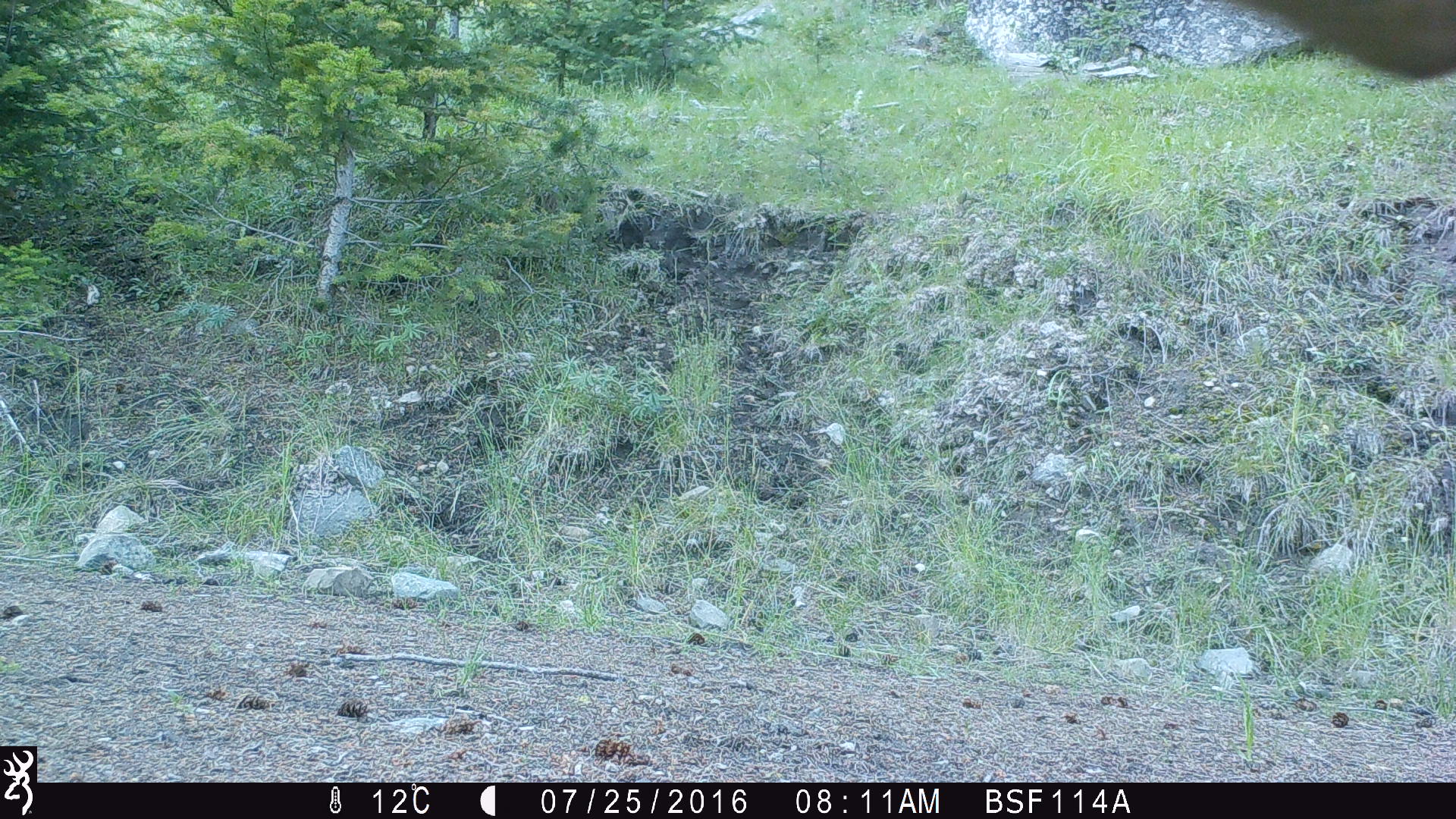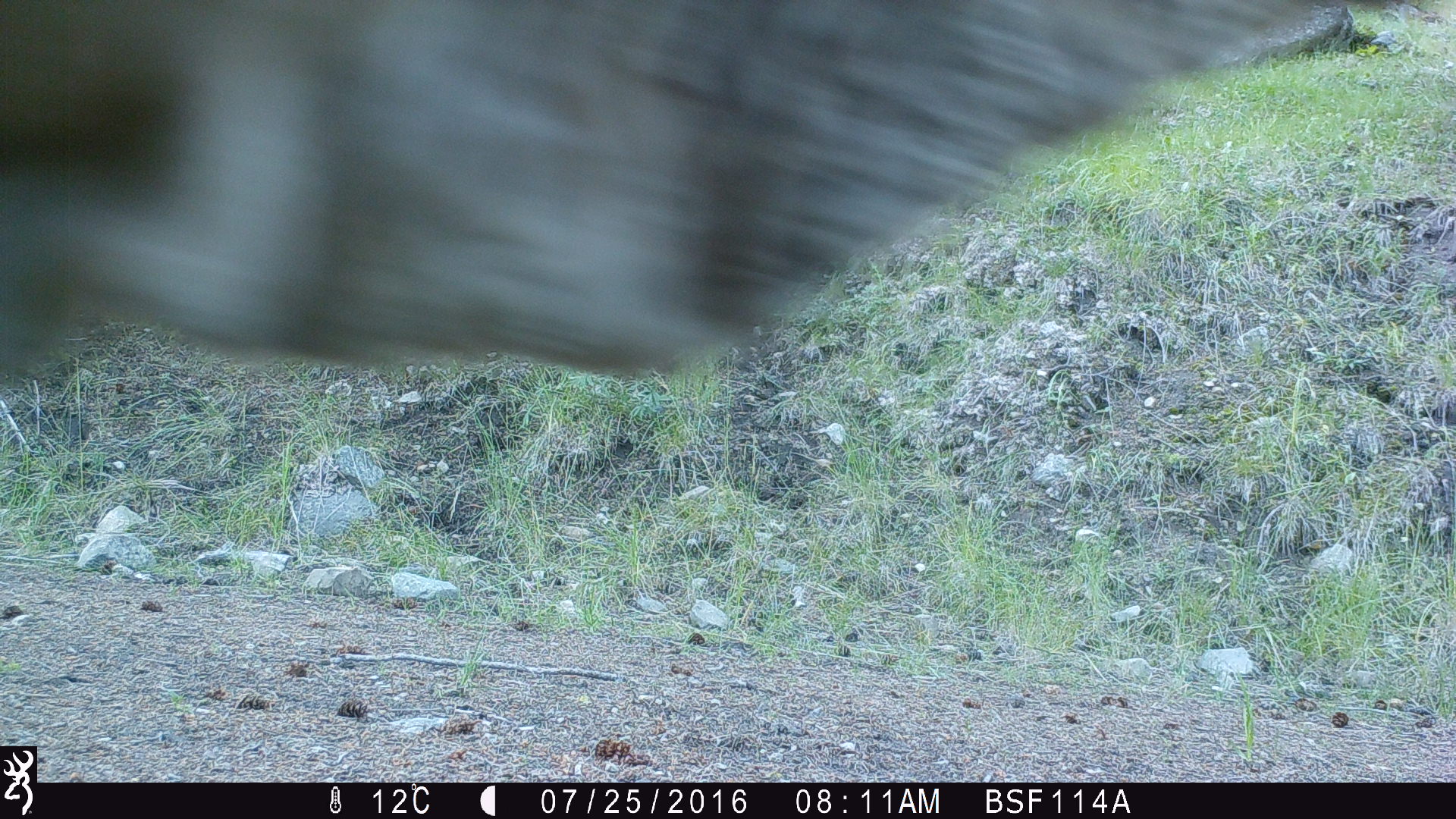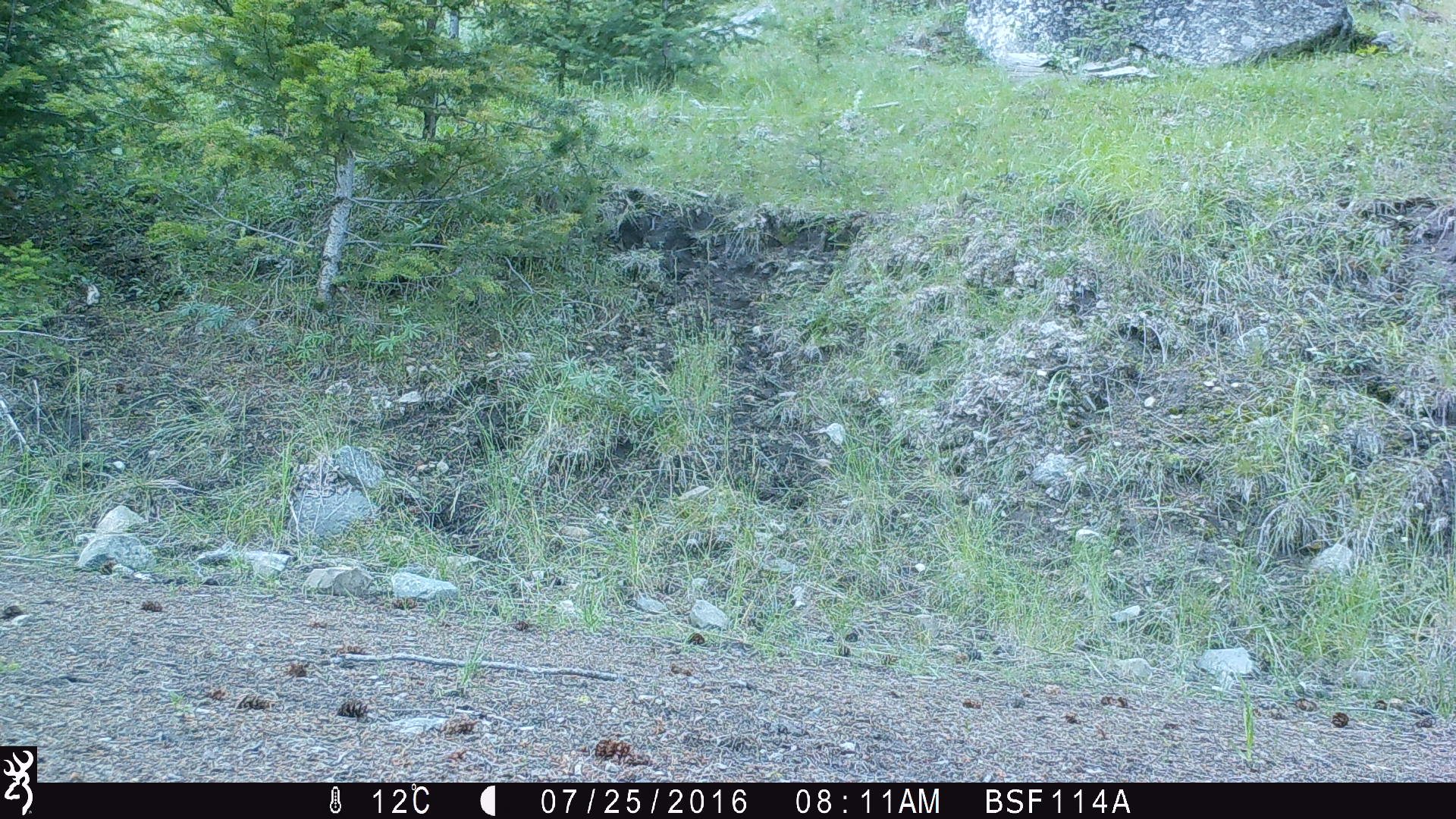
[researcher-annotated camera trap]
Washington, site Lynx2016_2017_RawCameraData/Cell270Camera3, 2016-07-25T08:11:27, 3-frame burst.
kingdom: Animalia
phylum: Chordata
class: Mammalia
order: Artiodactyla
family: Bovidae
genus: Bos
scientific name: Bos taurus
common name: domestic cattle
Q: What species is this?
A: Domestic cattle (Bos taurus).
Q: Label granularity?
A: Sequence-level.